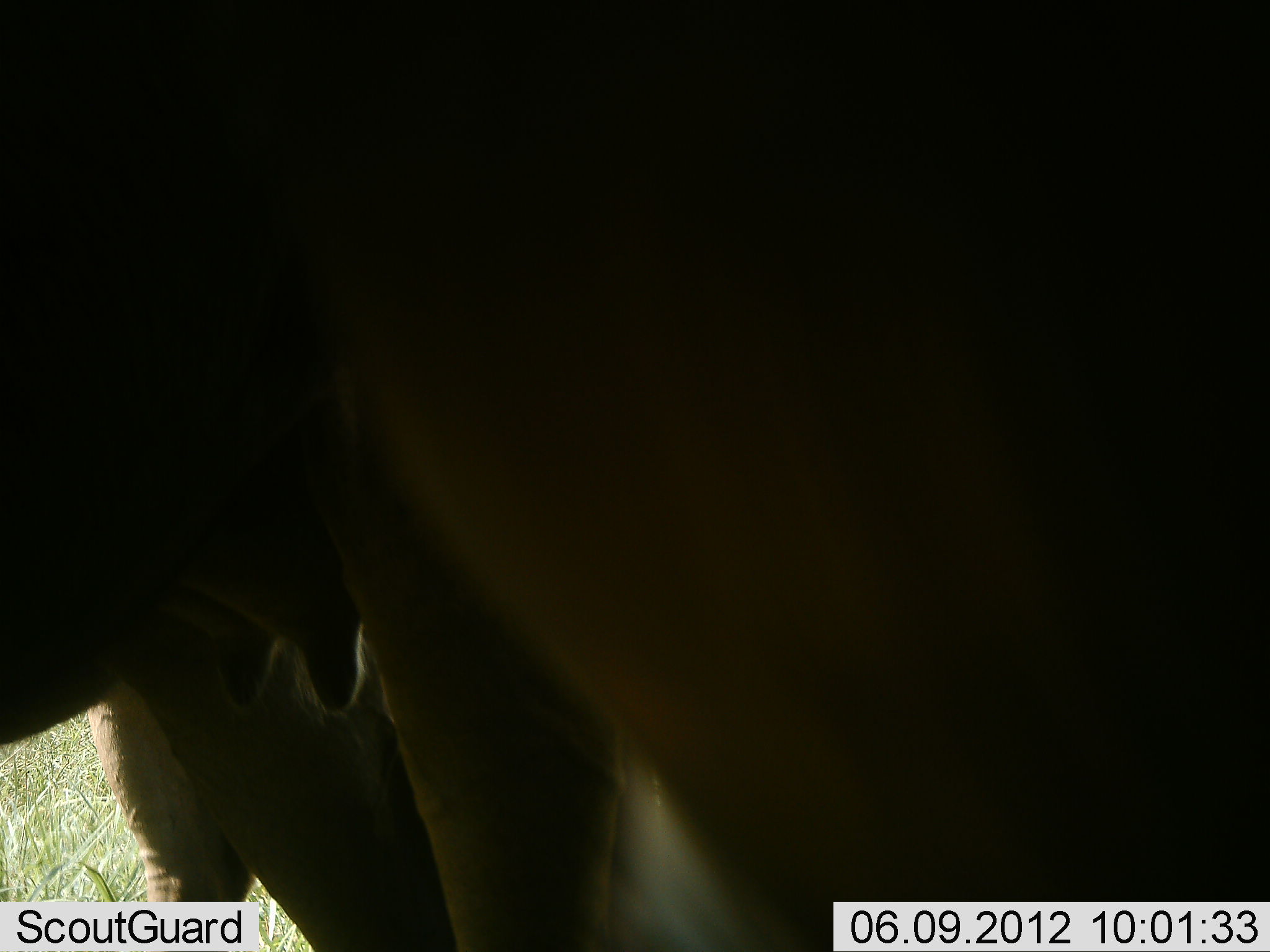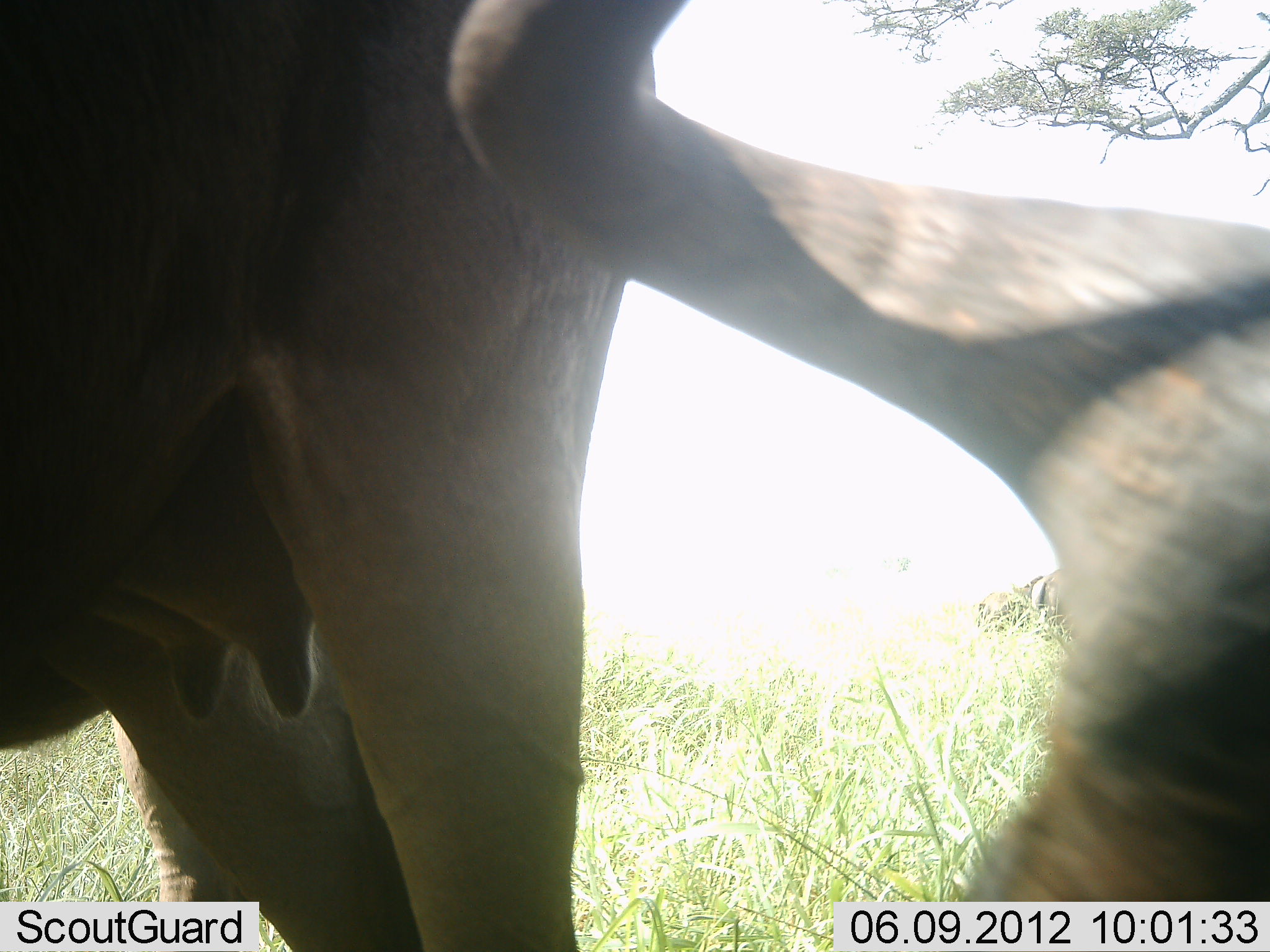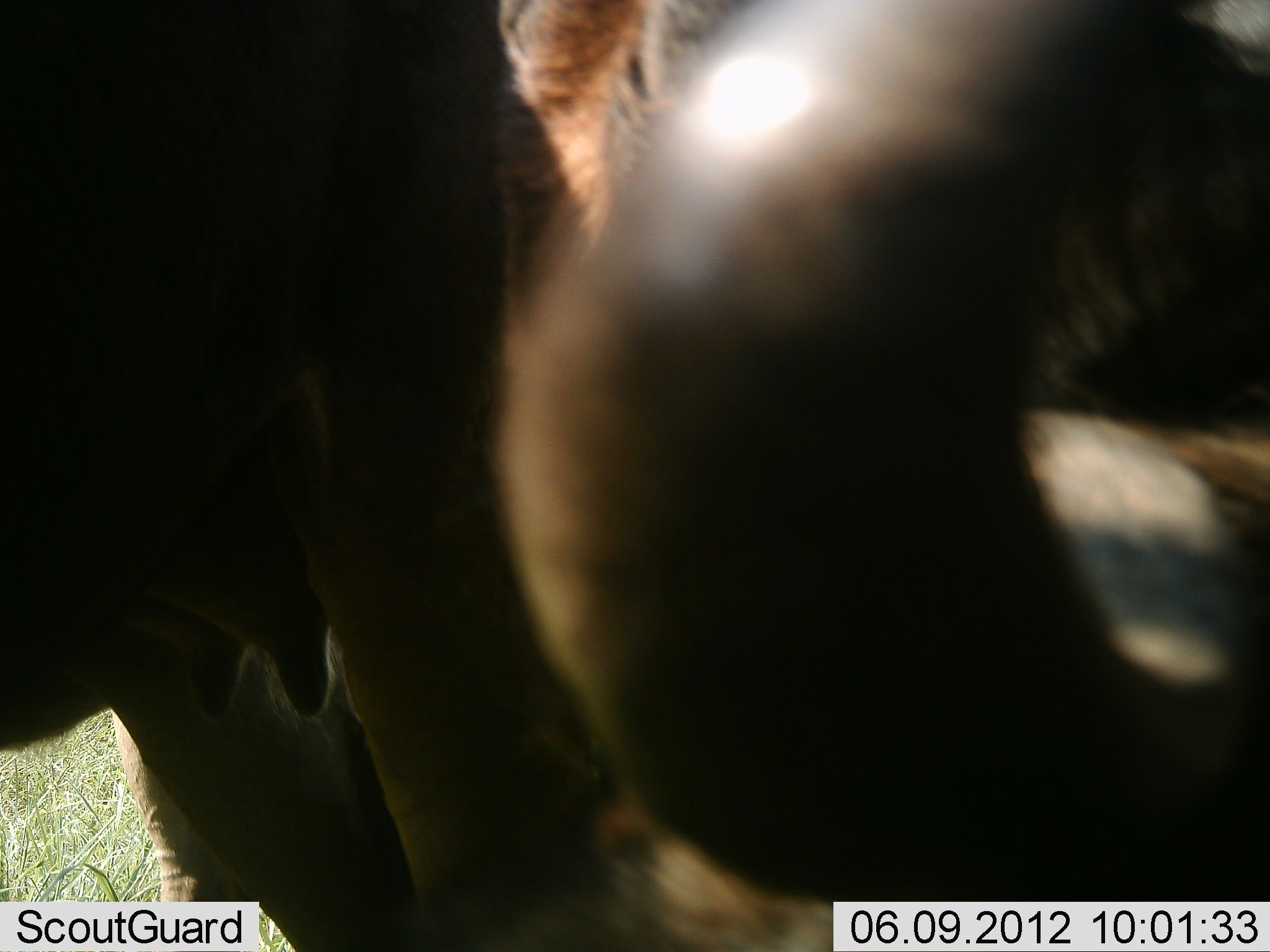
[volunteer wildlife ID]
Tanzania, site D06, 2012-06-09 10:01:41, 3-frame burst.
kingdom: Animalia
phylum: Chordata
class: Mammalia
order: Artiodactyla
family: Bovidae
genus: Connochaetes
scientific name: Connochaetes taurinus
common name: blue wildebeest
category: wildebeest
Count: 2.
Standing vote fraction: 90%.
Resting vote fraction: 60%.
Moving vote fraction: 0%.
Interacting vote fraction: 0%.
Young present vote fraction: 0%.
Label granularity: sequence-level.